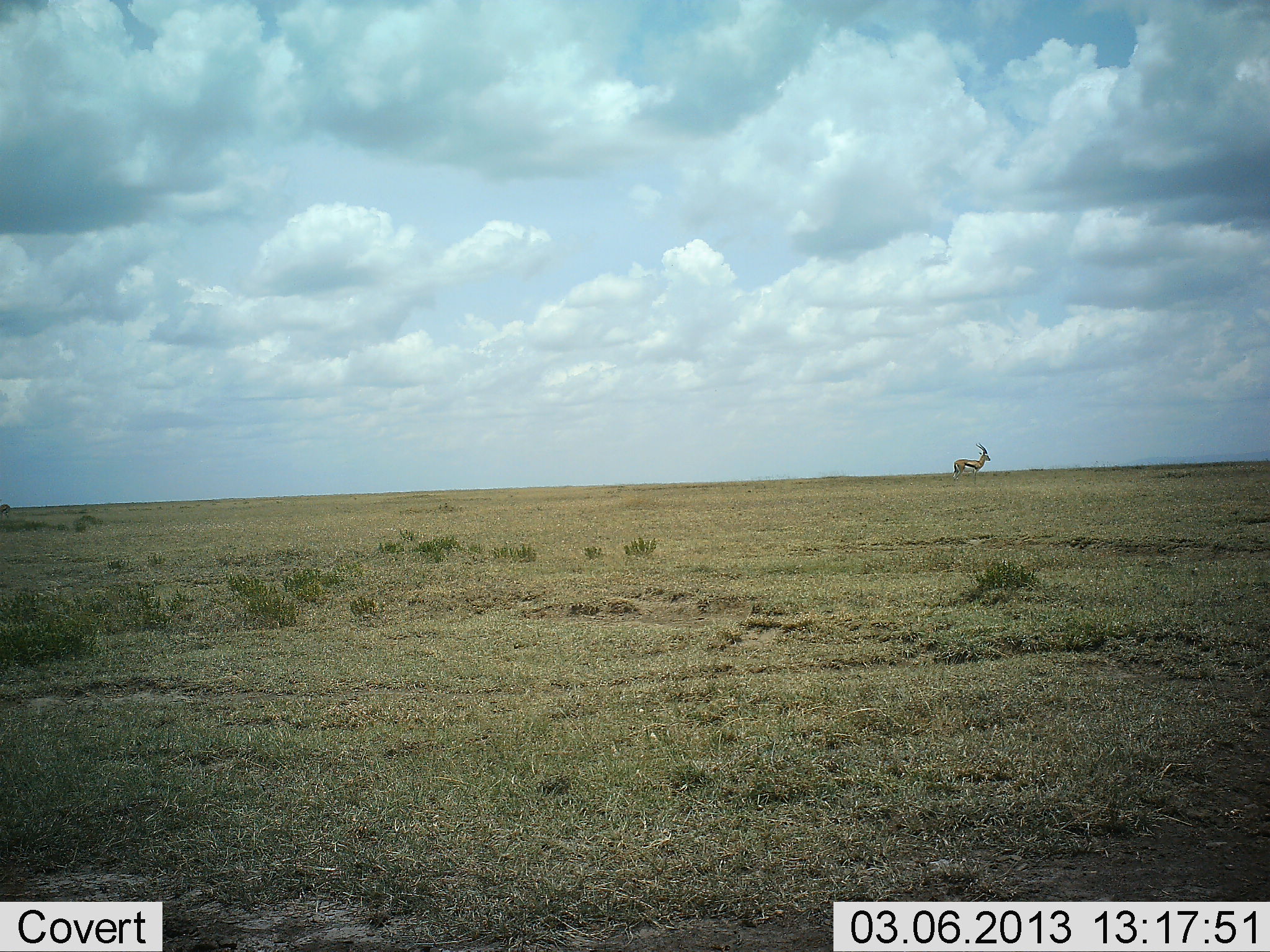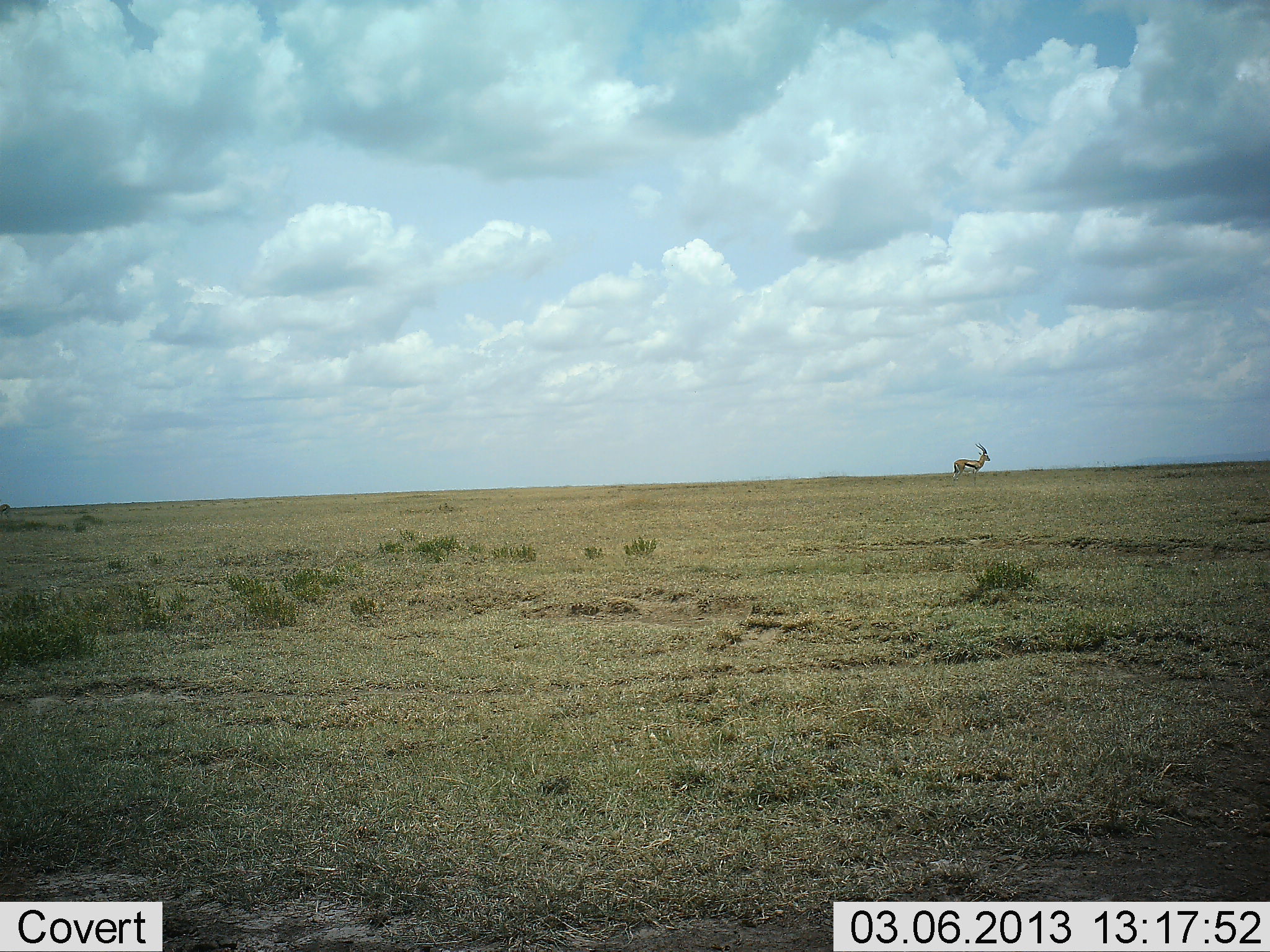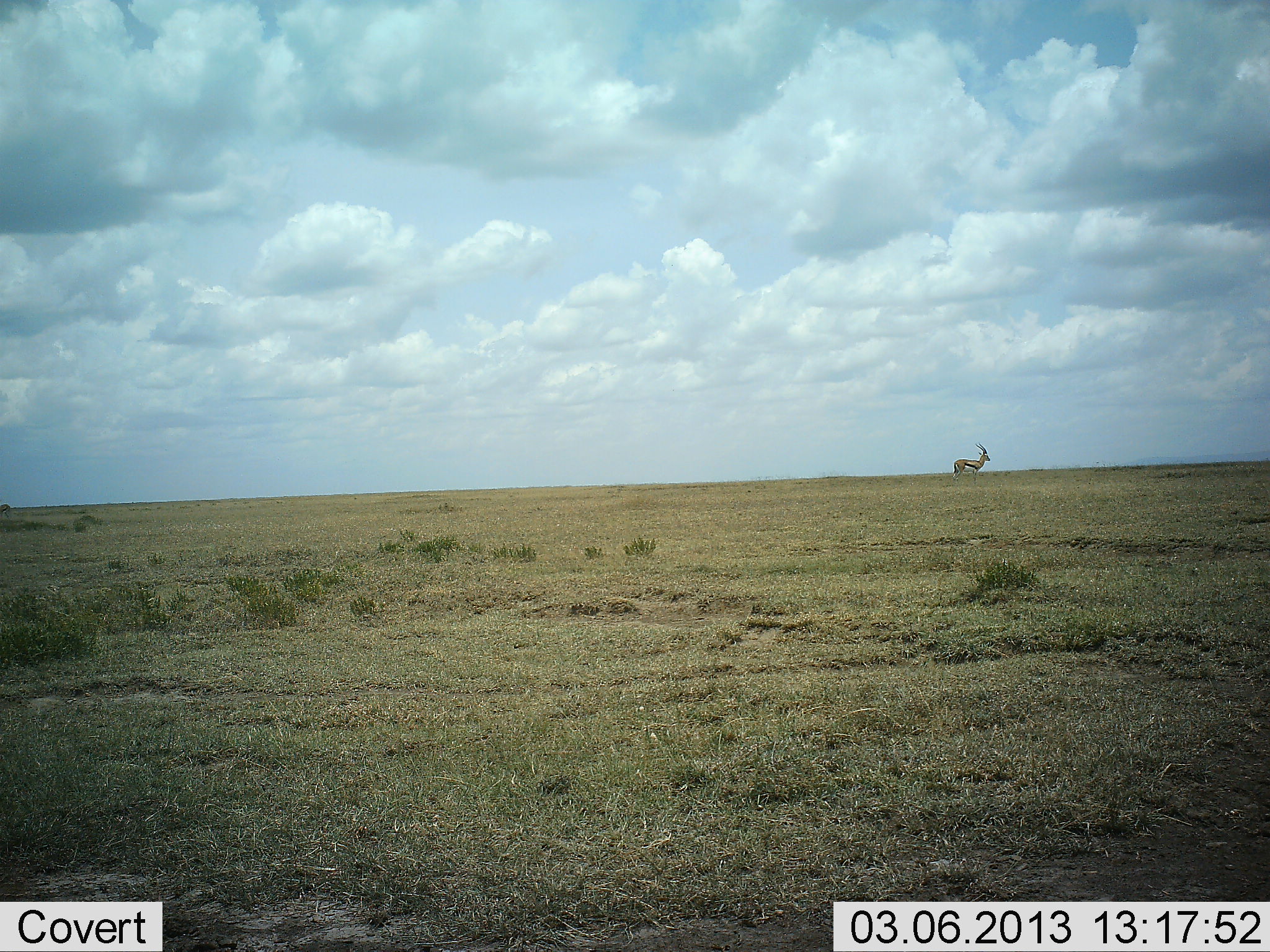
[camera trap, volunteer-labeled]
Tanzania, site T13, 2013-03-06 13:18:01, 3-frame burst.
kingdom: Animalia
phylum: Chordata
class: Mammalia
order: Artiodactyla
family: Bovidae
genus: Eudorcas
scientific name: Eudorcas thomsonii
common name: thomson's gazelle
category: gazellethomsons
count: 1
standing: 100%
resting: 0%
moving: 0%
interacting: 0%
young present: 0%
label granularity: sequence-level